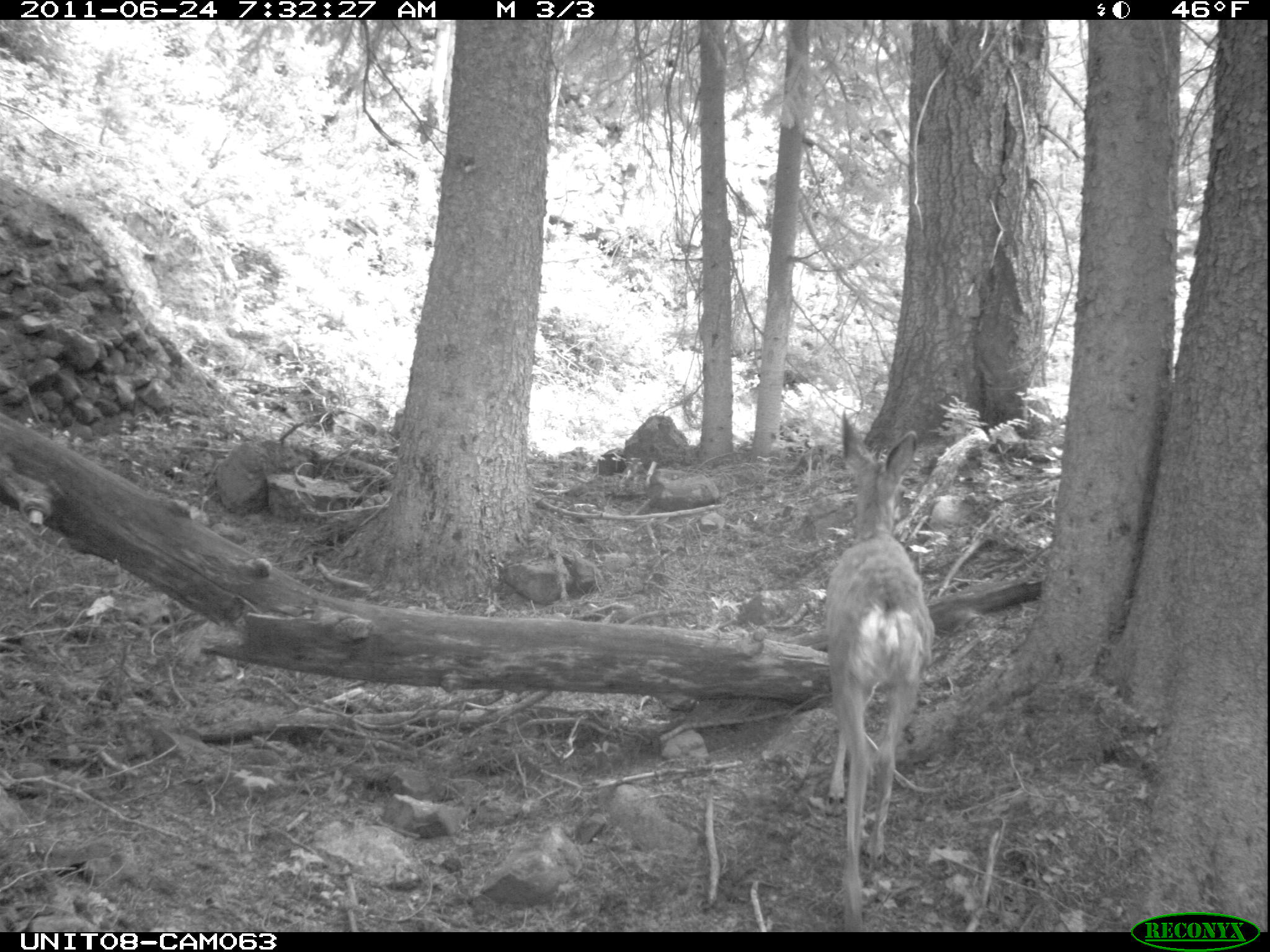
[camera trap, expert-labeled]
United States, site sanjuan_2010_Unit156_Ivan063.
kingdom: Animalia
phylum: Chordata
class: Mammalia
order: Artiodactyla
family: Cervidae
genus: Odocoileus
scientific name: Odocoileus hemionus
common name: mule deer